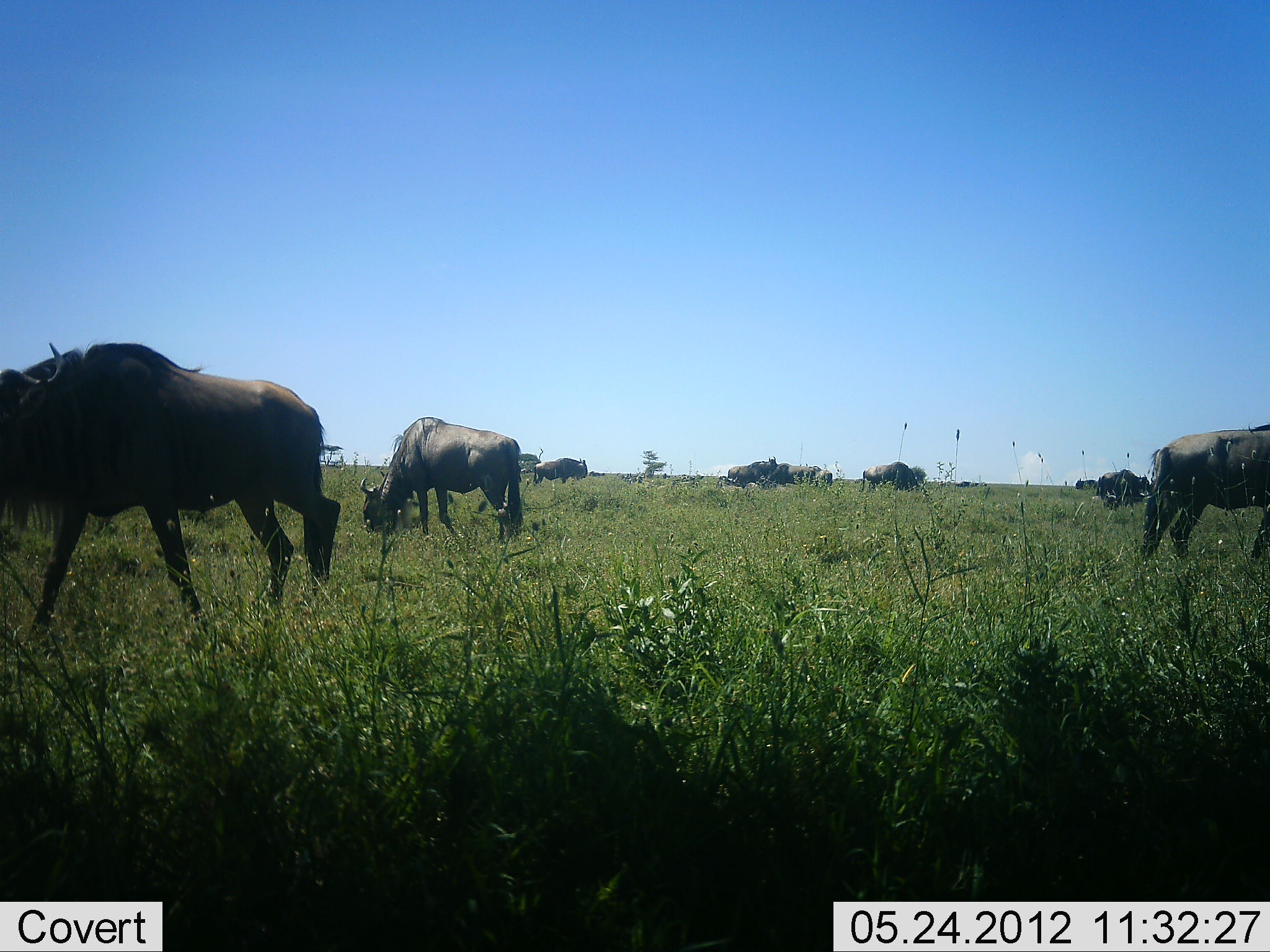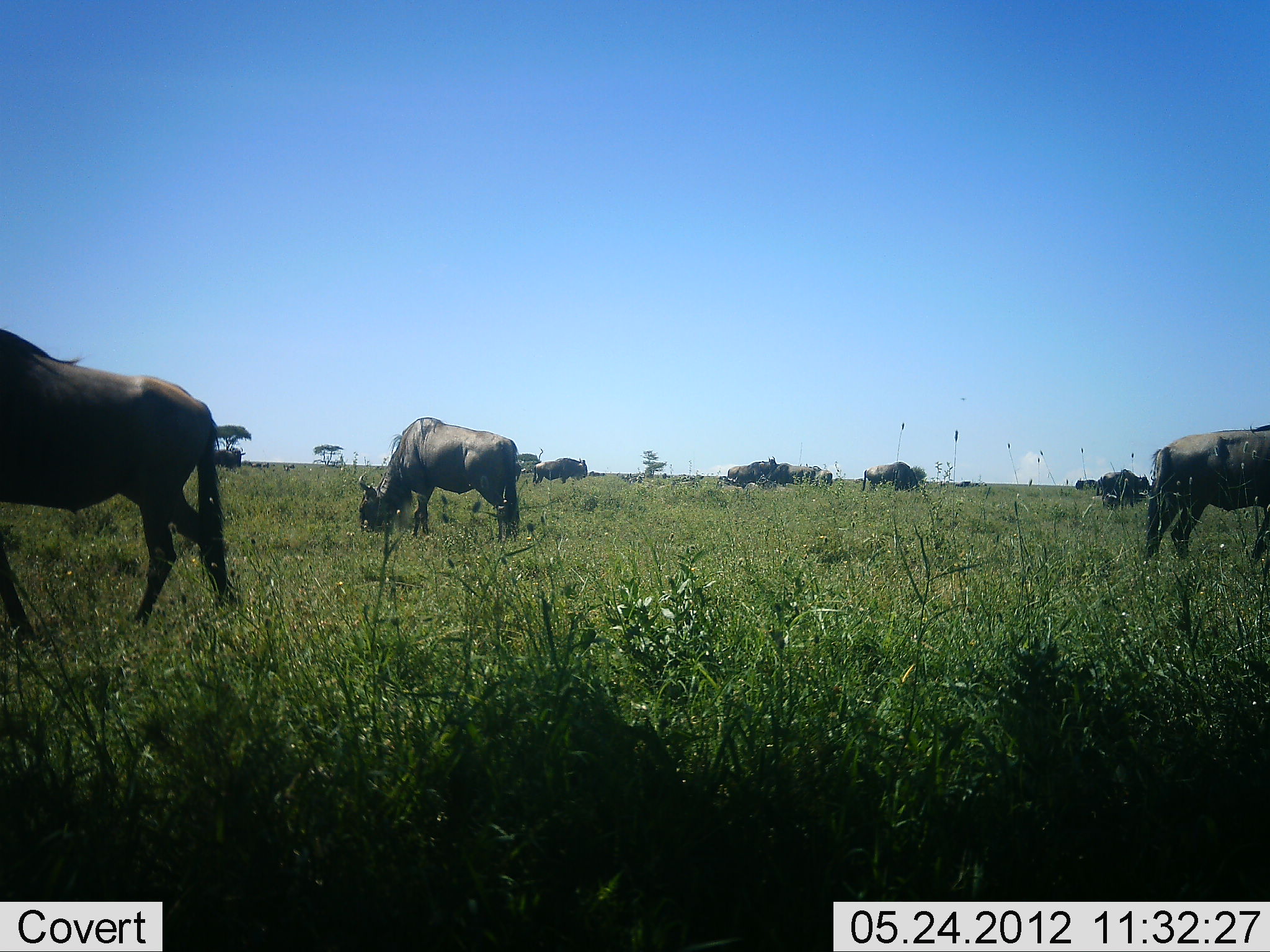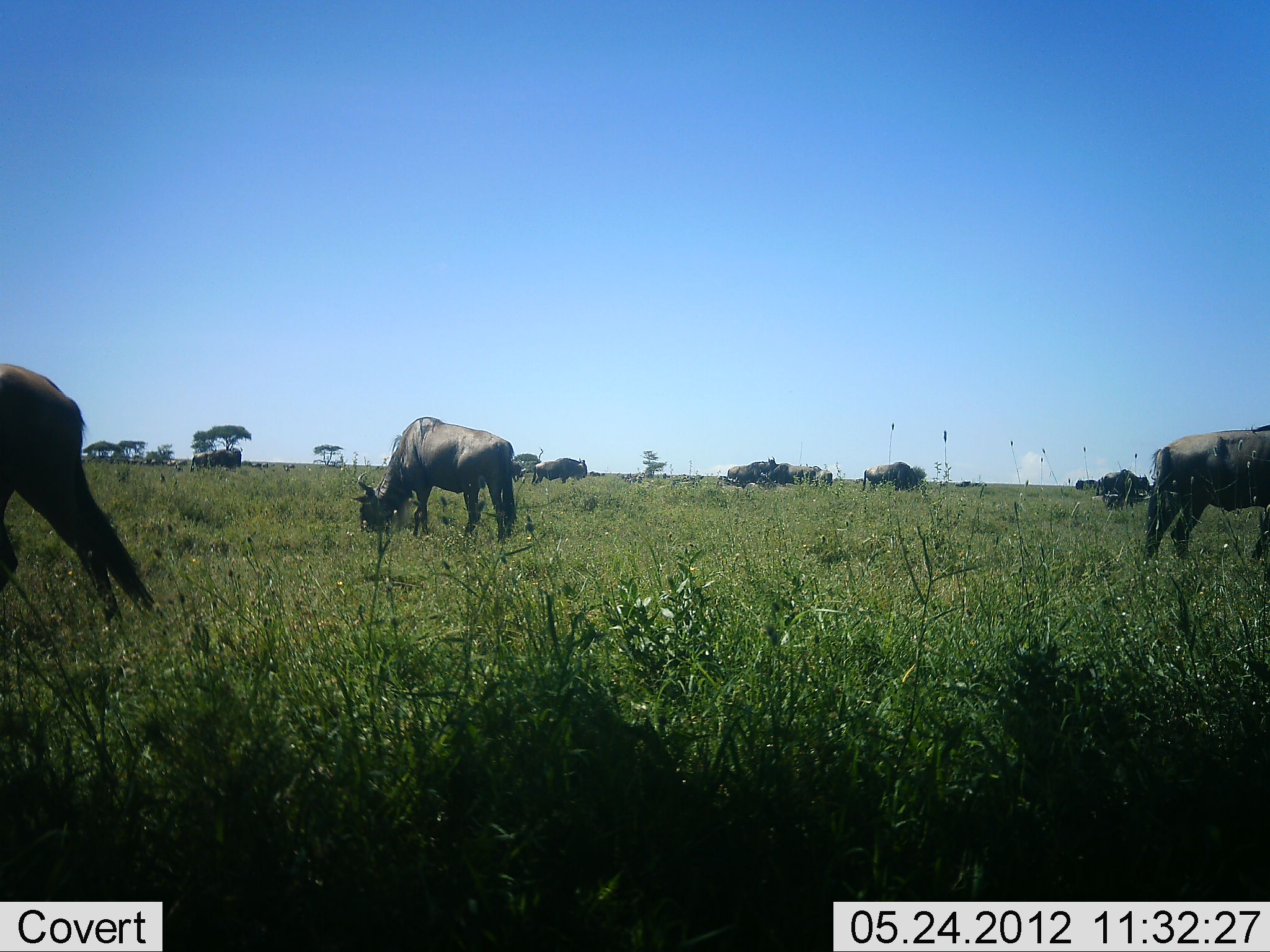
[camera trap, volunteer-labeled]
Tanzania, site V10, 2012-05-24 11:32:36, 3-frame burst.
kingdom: Animalia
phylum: Chordata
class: Mammalia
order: Artiodactyla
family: Bovidae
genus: Connochaetes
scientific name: Connochaetes taurinus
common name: blue wildebeest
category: wildebeest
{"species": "wildebeest (blue wildebeest) (Connochaetes taurinus)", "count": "10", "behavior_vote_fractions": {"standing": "45%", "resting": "0%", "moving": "45%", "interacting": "0%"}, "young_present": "0%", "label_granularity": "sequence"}